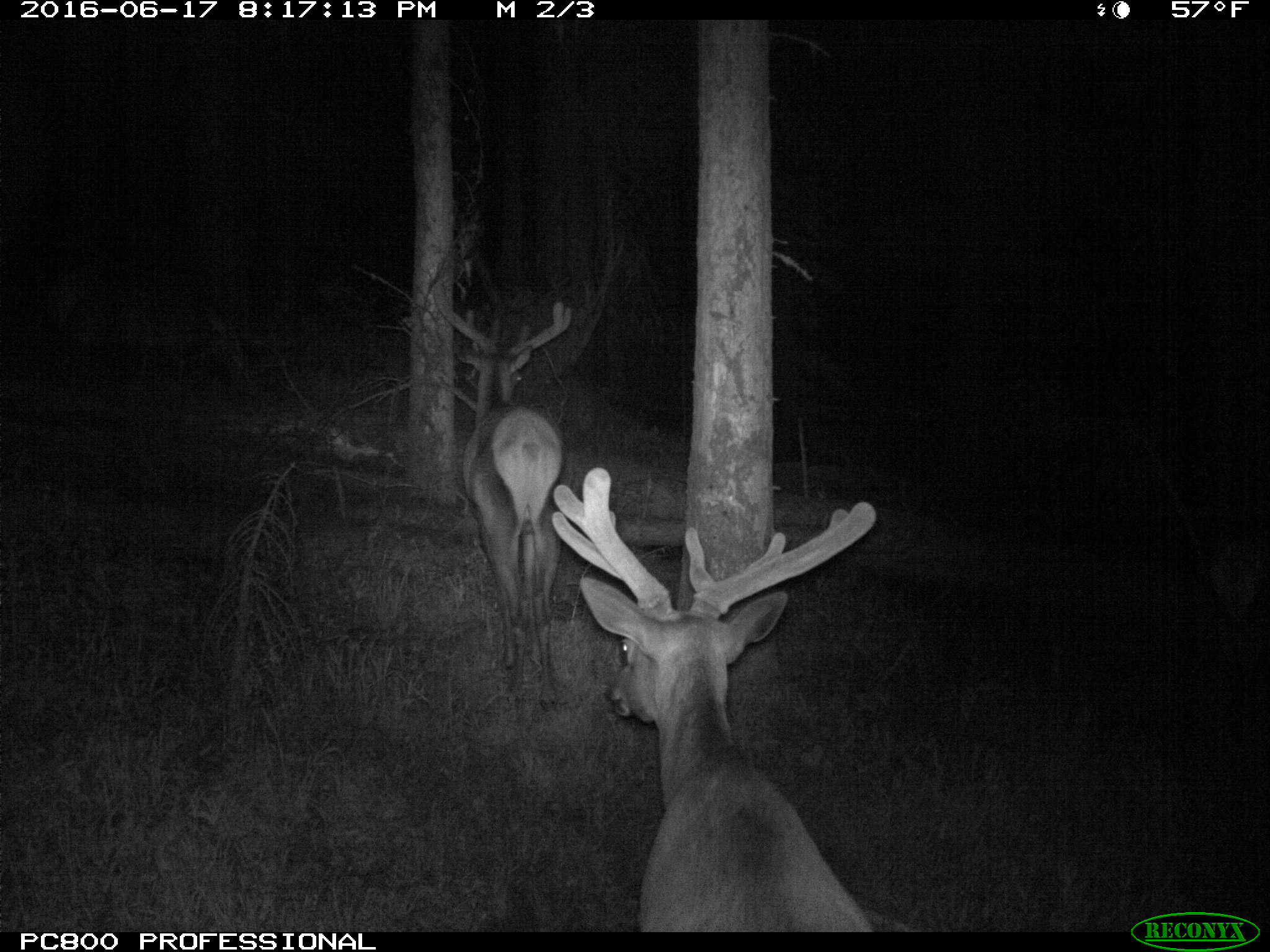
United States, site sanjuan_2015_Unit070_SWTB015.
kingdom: Animalia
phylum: Chordata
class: Mammalia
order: Artiodactyla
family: Cervidae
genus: Cervus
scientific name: Cervus elaphus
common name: red deer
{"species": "Cervus elaphus (red deer)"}